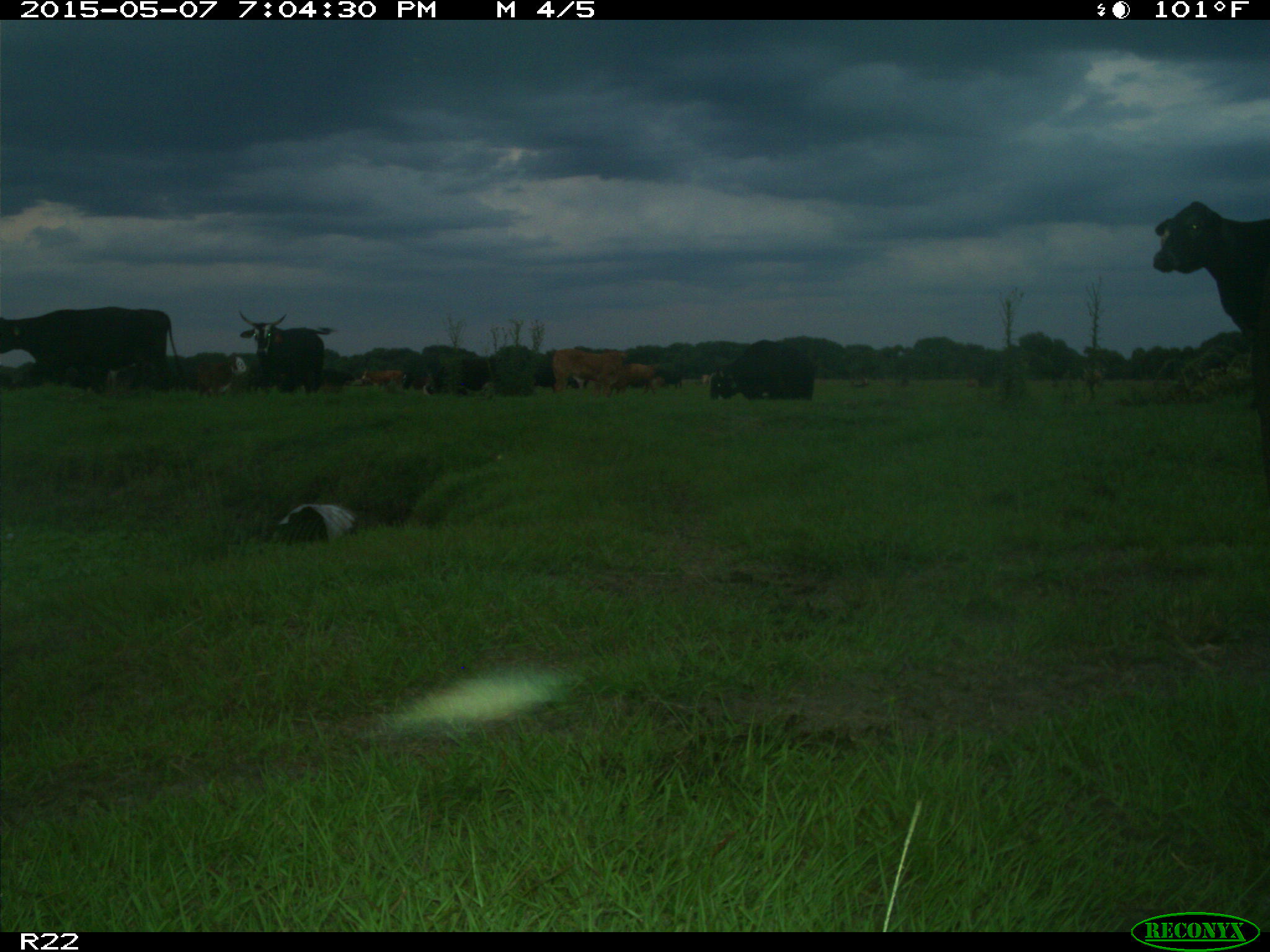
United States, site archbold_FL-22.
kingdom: Animalia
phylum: Chordata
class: Mammalia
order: Artiodactyla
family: Bovidae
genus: Bos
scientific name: Bos taurus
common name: domestic cow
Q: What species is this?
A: Bos taurus (domestic cow).